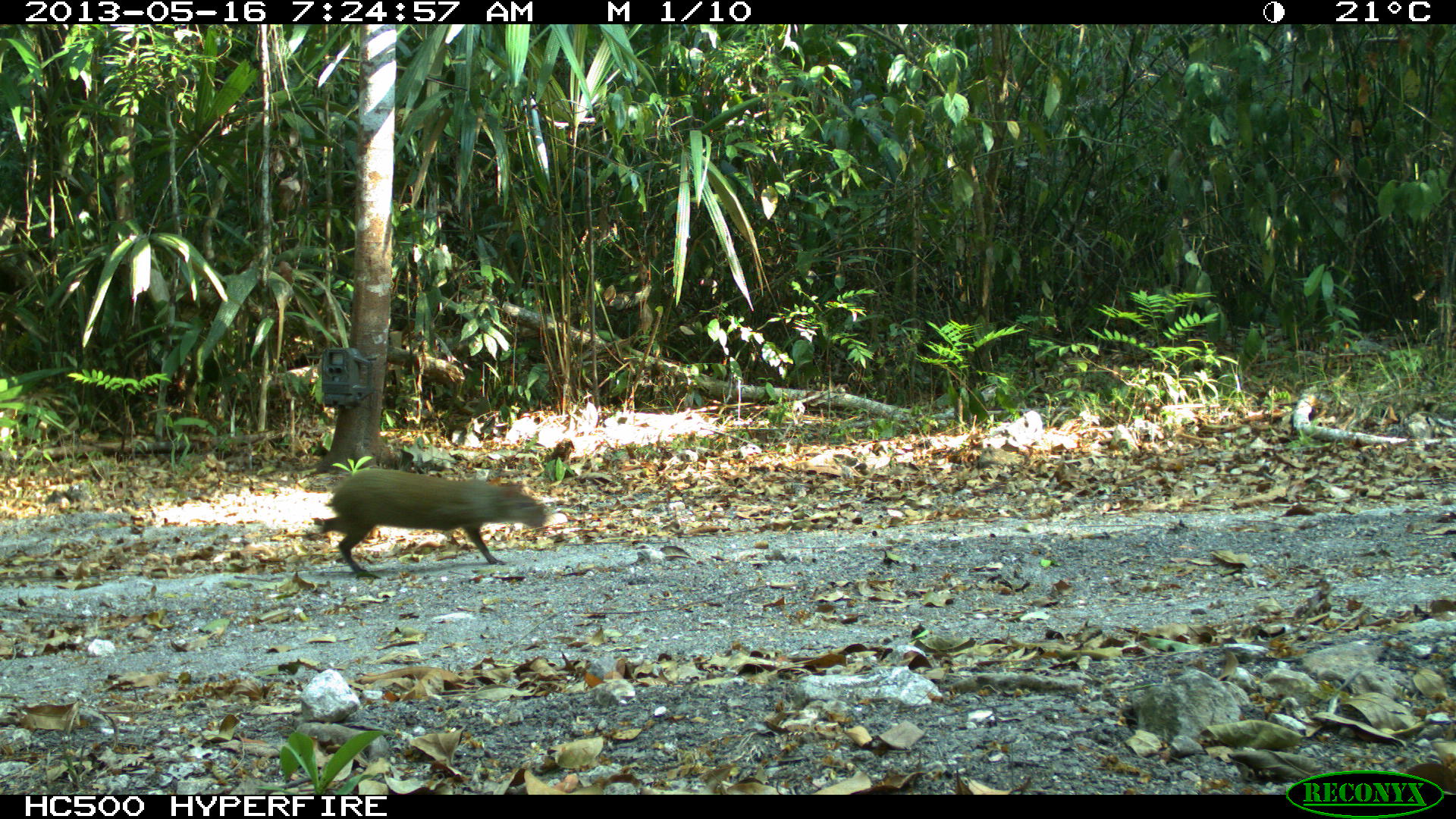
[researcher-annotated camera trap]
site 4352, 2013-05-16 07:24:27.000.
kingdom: Animalia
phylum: Chordata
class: Mammalia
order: Rodentia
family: Dasyproctidae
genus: Dasyprocta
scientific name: Dasyprocta punctata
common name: central american agouti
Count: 1.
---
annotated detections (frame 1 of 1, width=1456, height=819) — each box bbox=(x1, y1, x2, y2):
dasyprocta punctata: bbox=(310, 468, 547, 583)